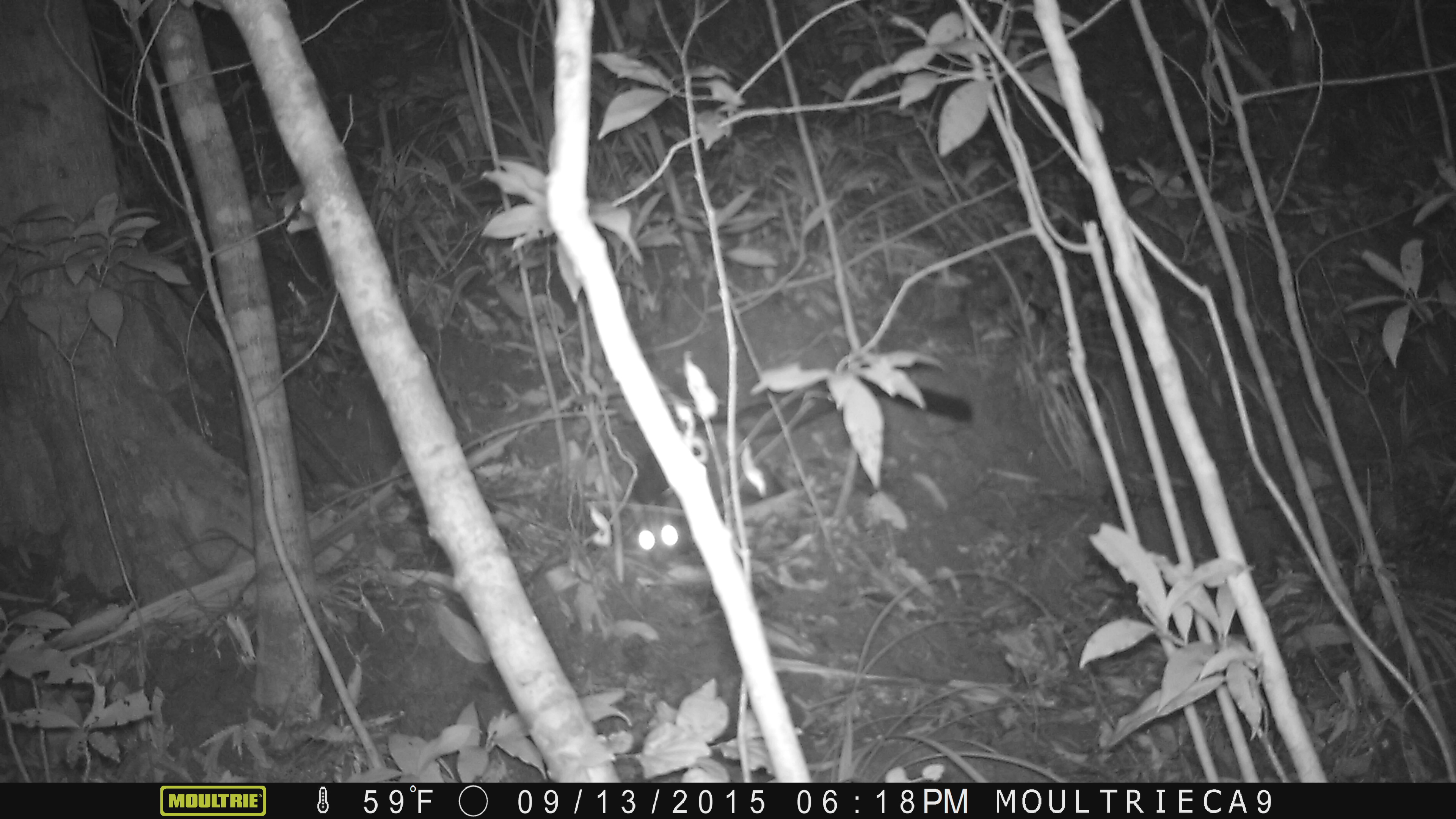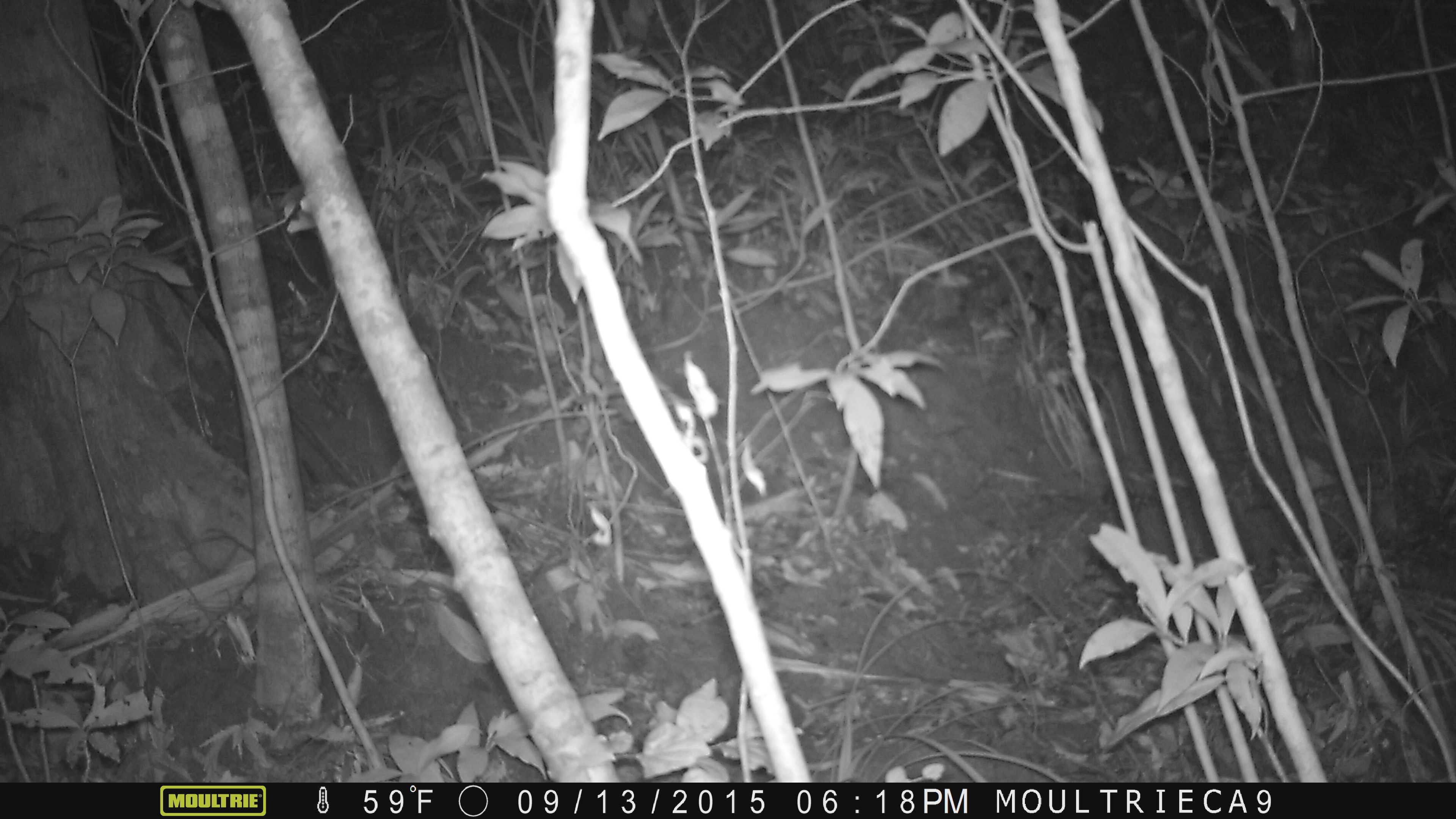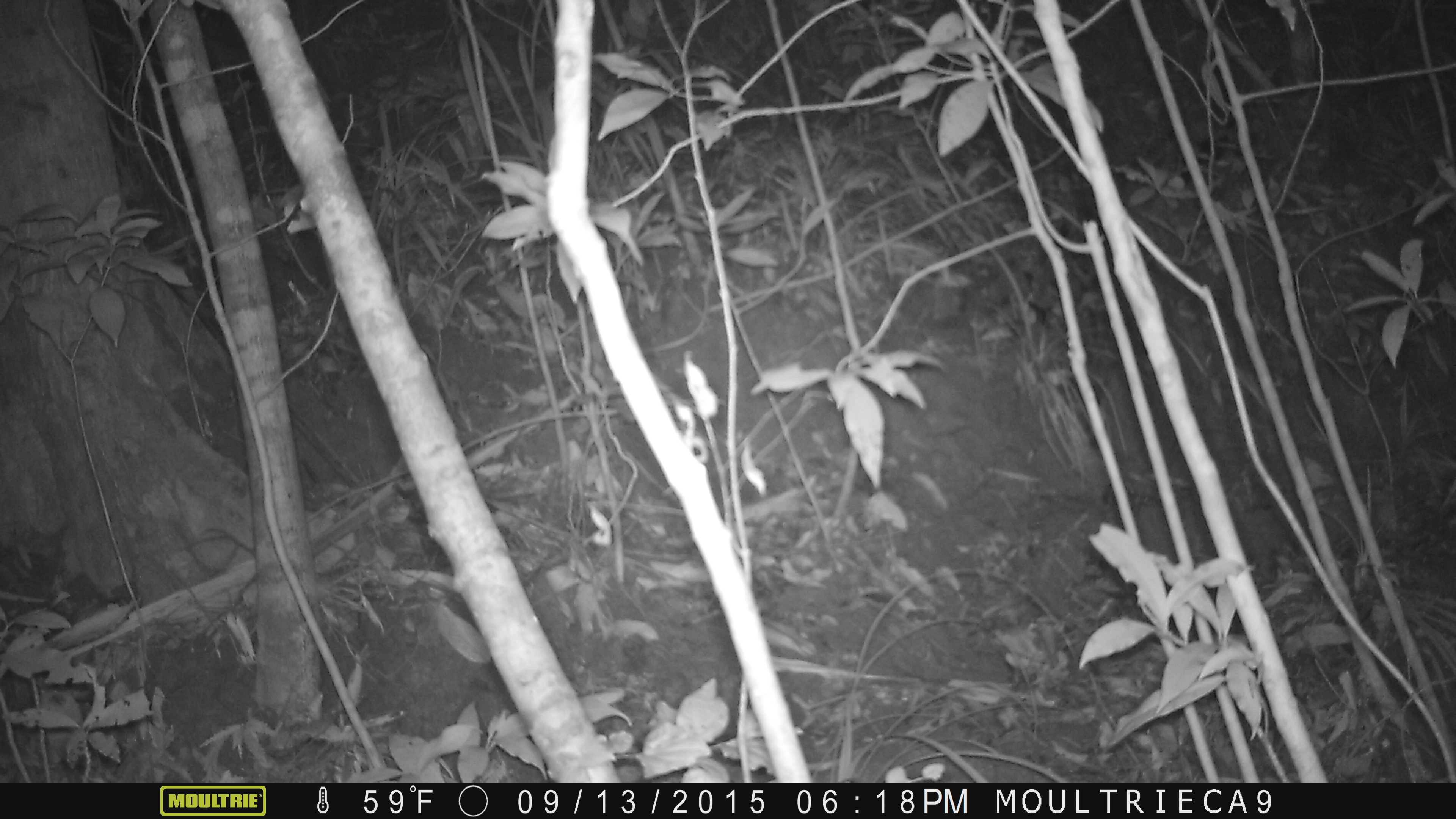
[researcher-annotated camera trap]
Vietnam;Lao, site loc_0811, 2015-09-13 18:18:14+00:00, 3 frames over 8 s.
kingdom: Animalia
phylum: Chordata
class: Mammalia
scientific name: Mammalia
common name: mammal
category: unidentified mammal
Unidentified mammal (mammal) (Mammalia). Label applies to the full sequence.